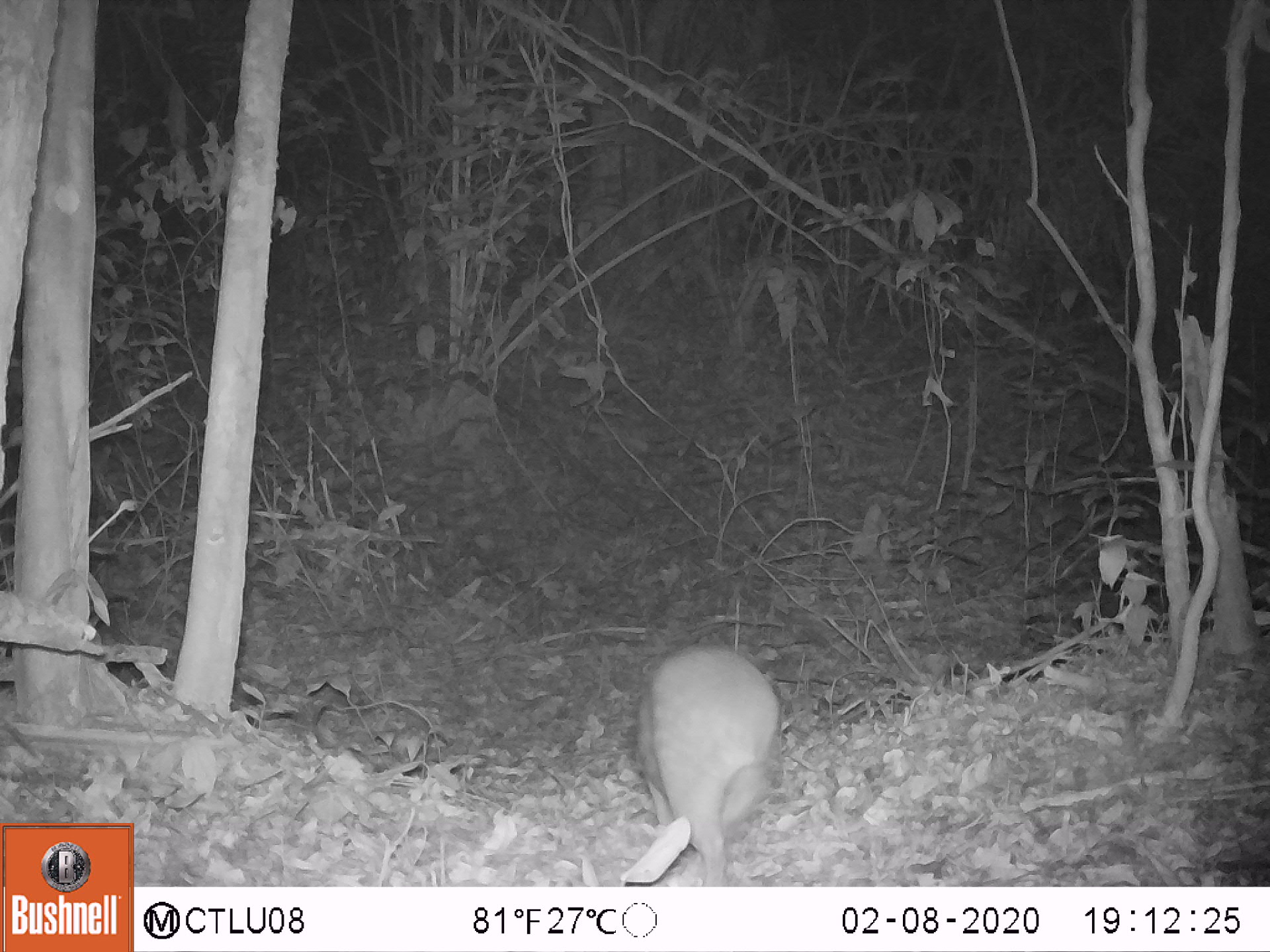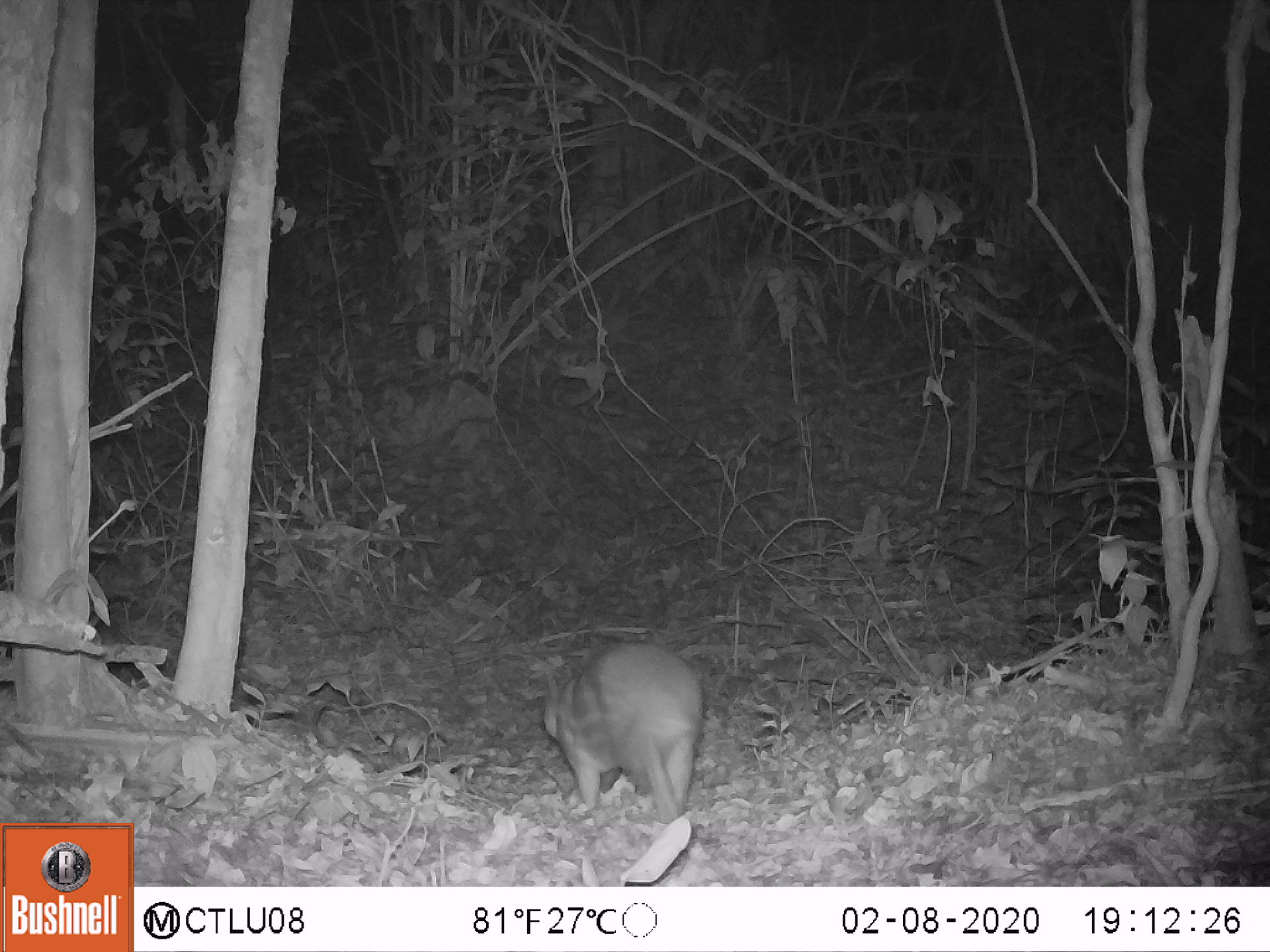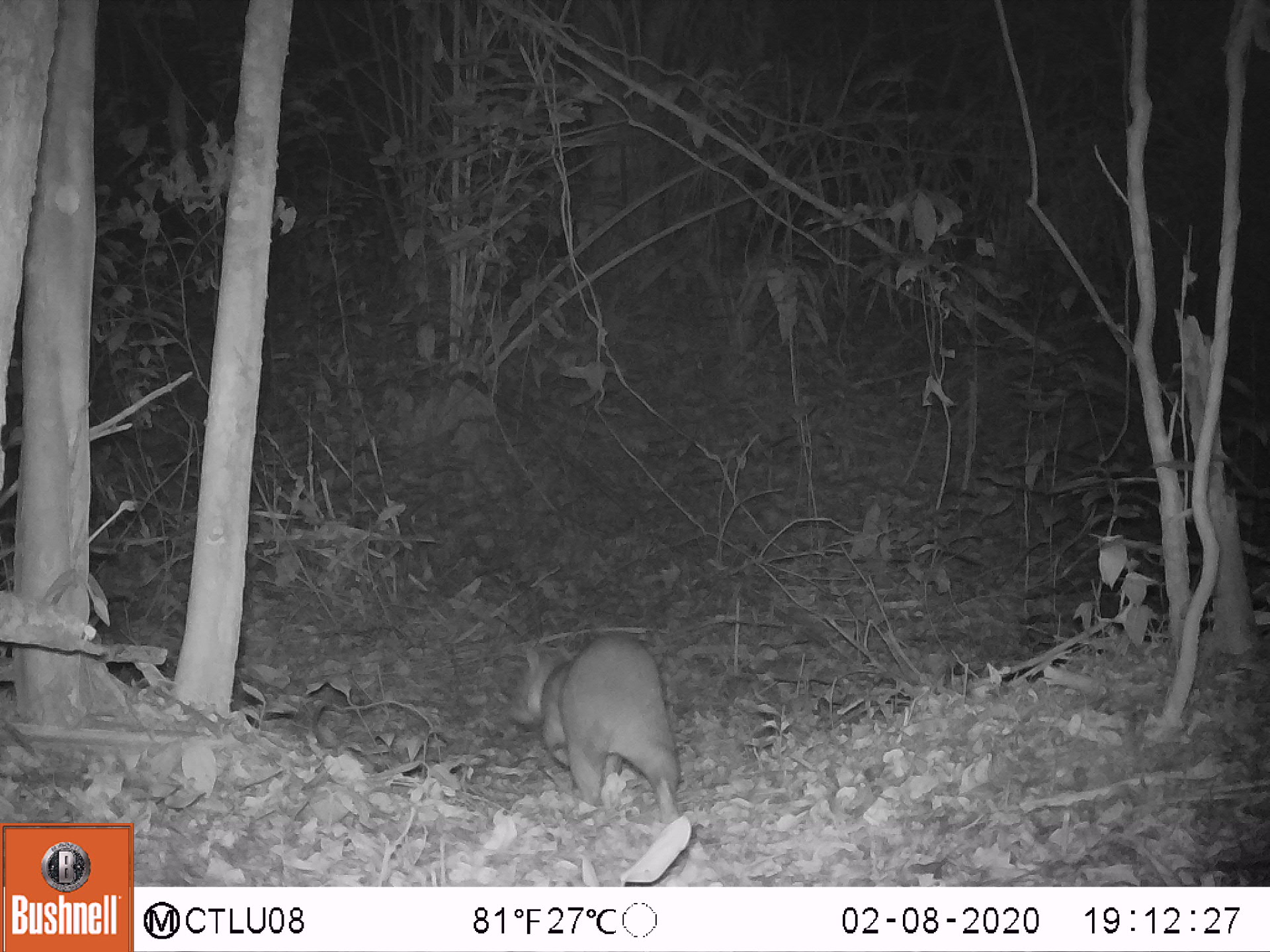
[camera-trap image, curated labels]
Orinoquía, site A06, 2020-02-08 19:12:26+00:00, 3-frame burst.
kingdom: Animalia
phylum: Chordata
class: Mammalia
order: Rodentia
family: Cuniculidae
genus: Cuniculus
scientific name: Cuniculus paca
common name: spotted paca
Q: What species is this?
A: Spotted paca (Cuniculus paca).